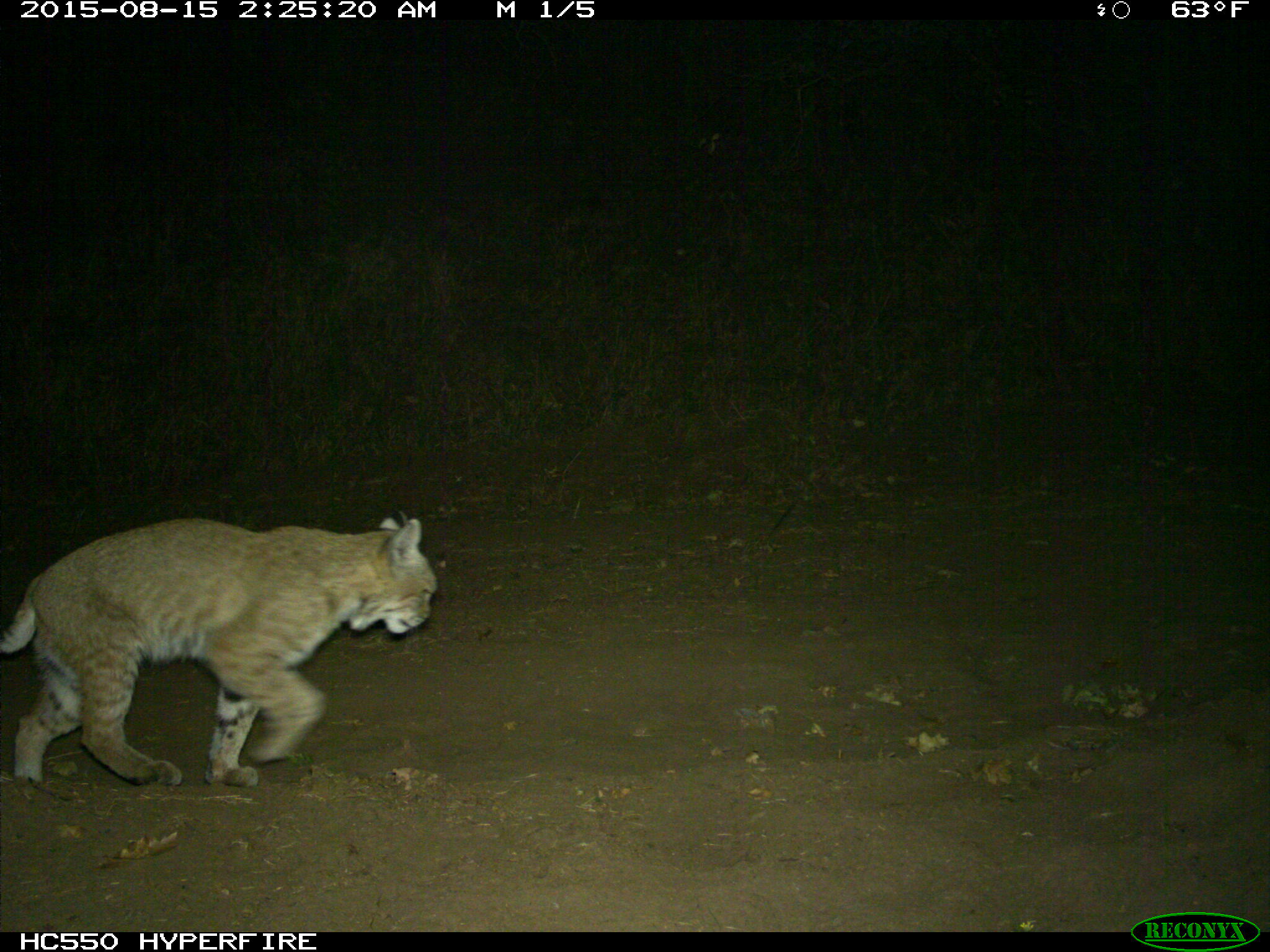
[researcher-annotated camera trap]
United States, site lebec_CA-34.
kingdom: Animalia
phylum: Chordata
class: Mammalia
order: Carnivora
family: Felidae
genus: Lynx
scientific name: Lynx rufus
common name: bobcat